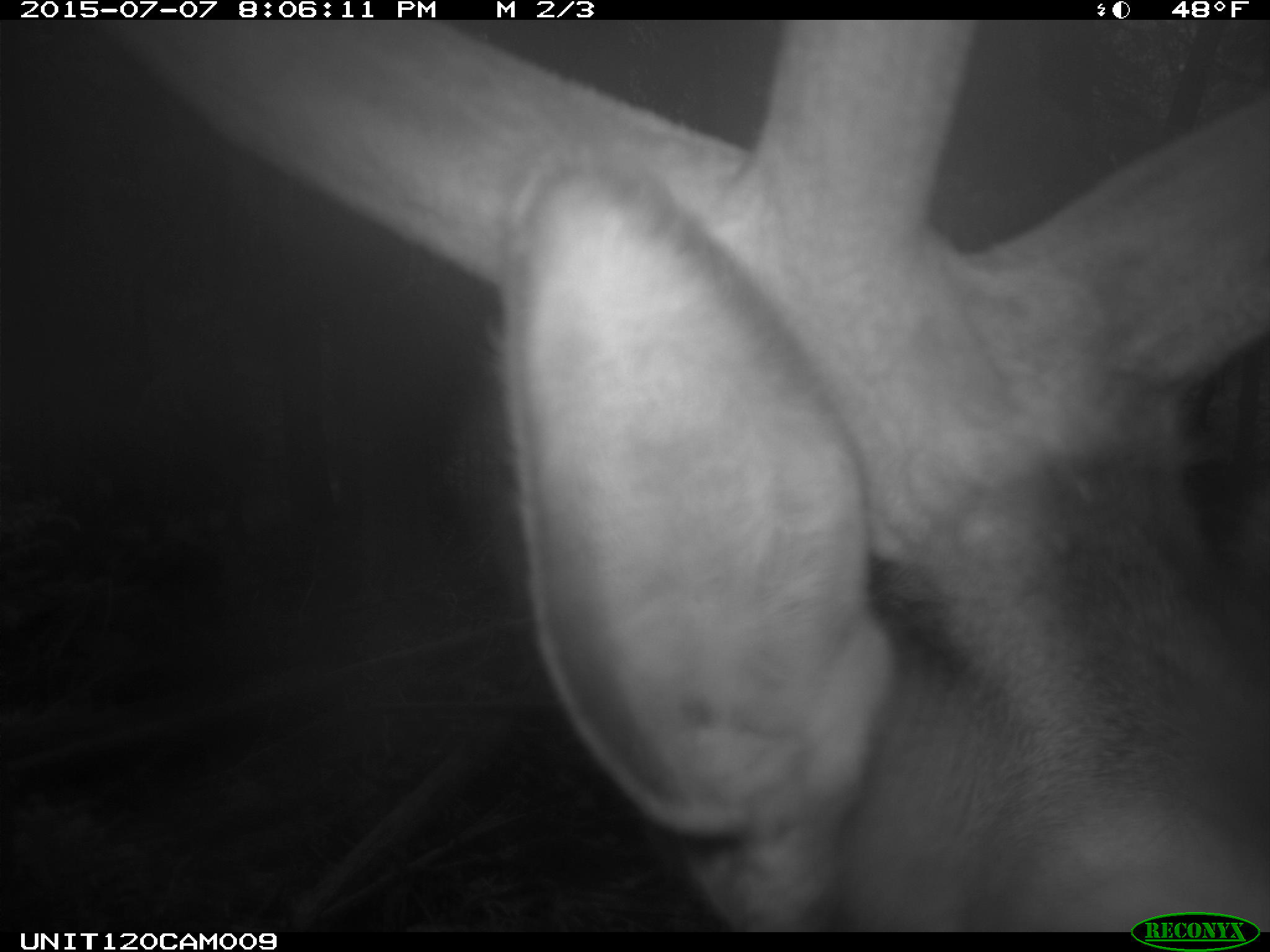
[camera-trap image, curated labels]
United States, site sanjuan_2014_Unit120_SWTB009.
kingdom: Animalia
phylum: Chordata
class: Mammalia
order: Artiodactyla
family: Cervidae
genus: Cervus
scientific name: Cervus elaphus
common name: red deer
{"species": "Cervus elaphus (red deer)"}